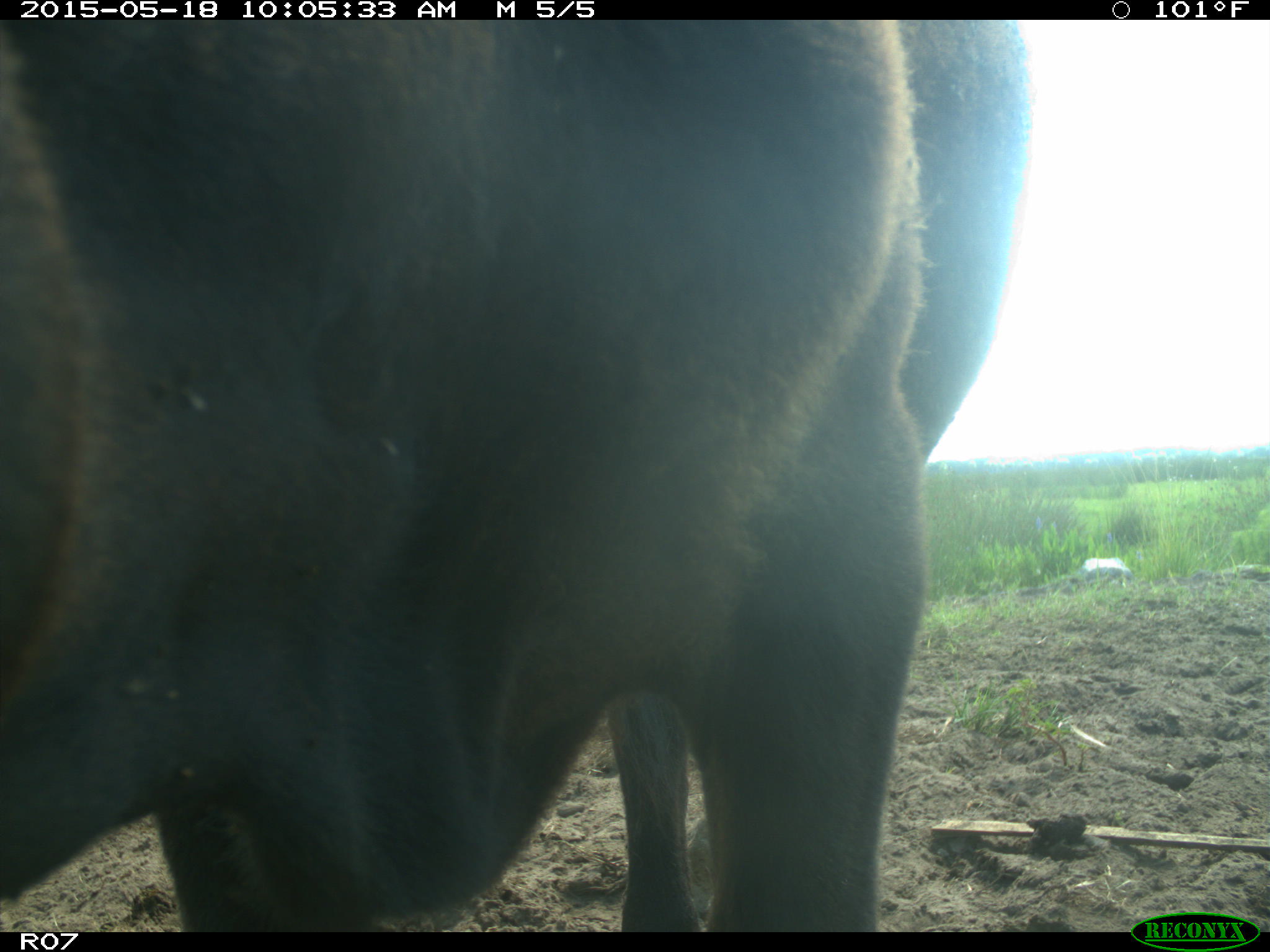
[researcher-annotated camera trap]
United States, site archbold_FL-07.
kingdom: Animalia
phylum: Chordata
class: Mammalia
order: Artiodactyla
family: Bovidae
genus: Bos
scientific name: Bos taurus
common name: domestic cow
Bos taurus (domestic cow).